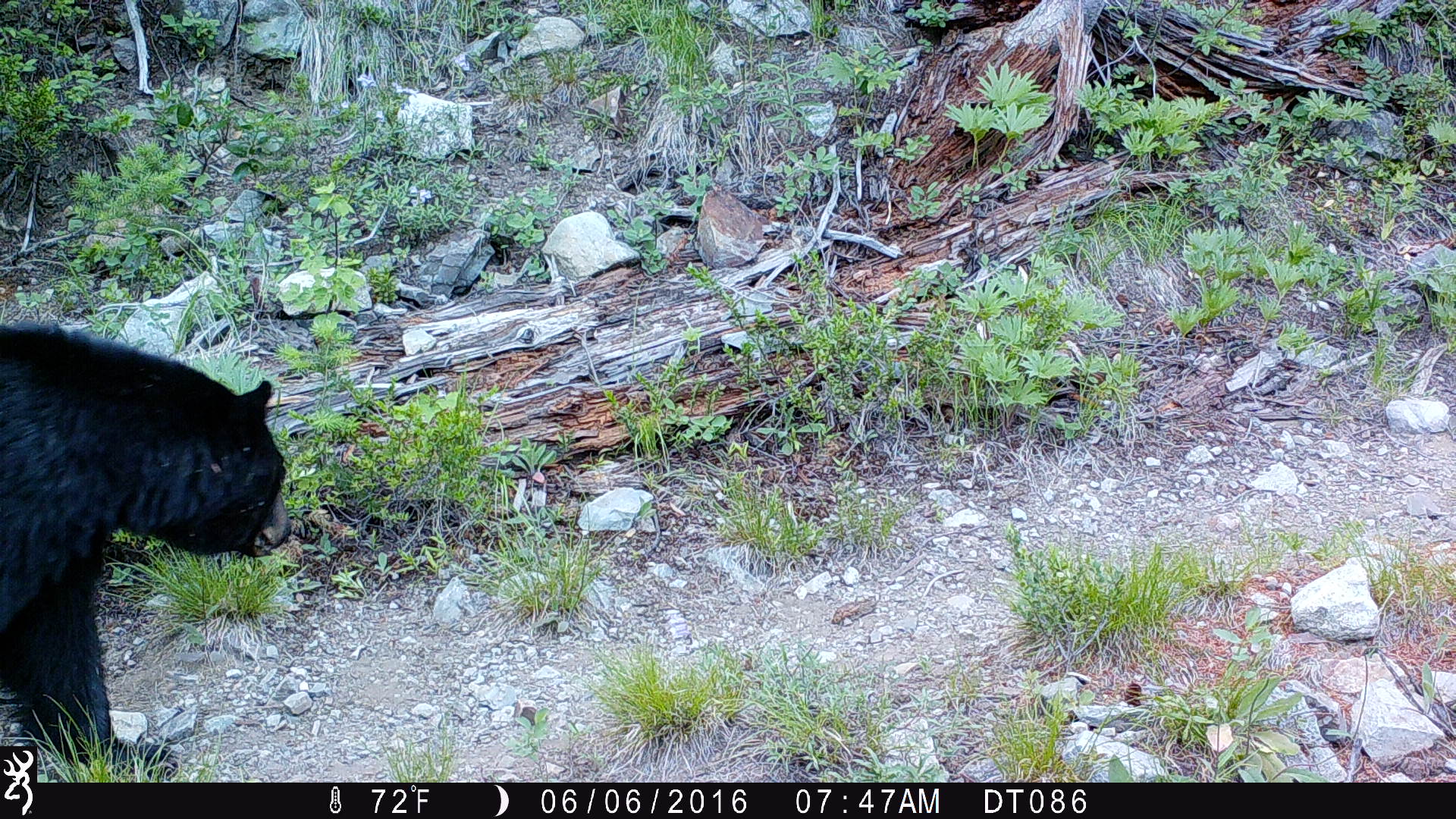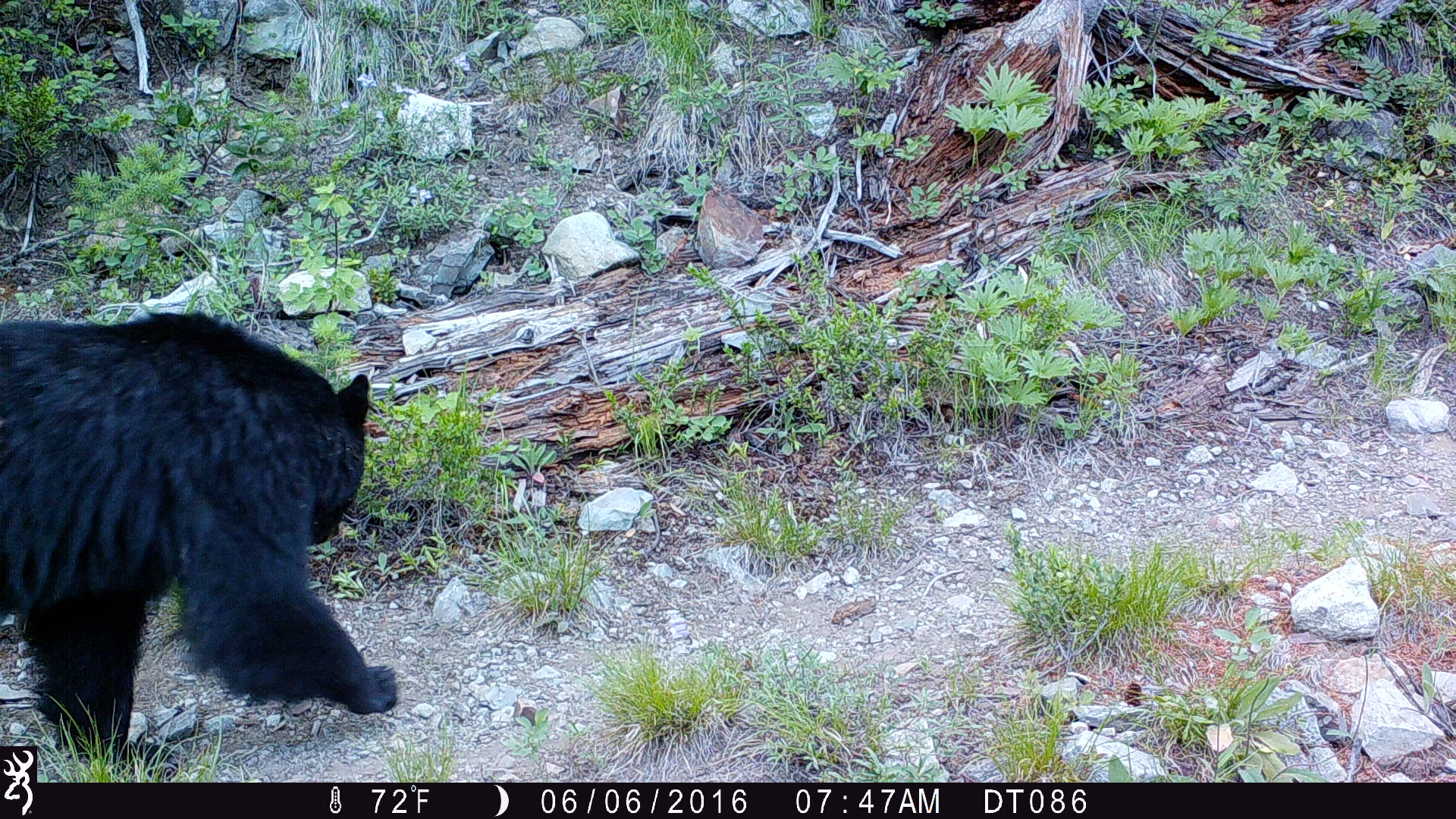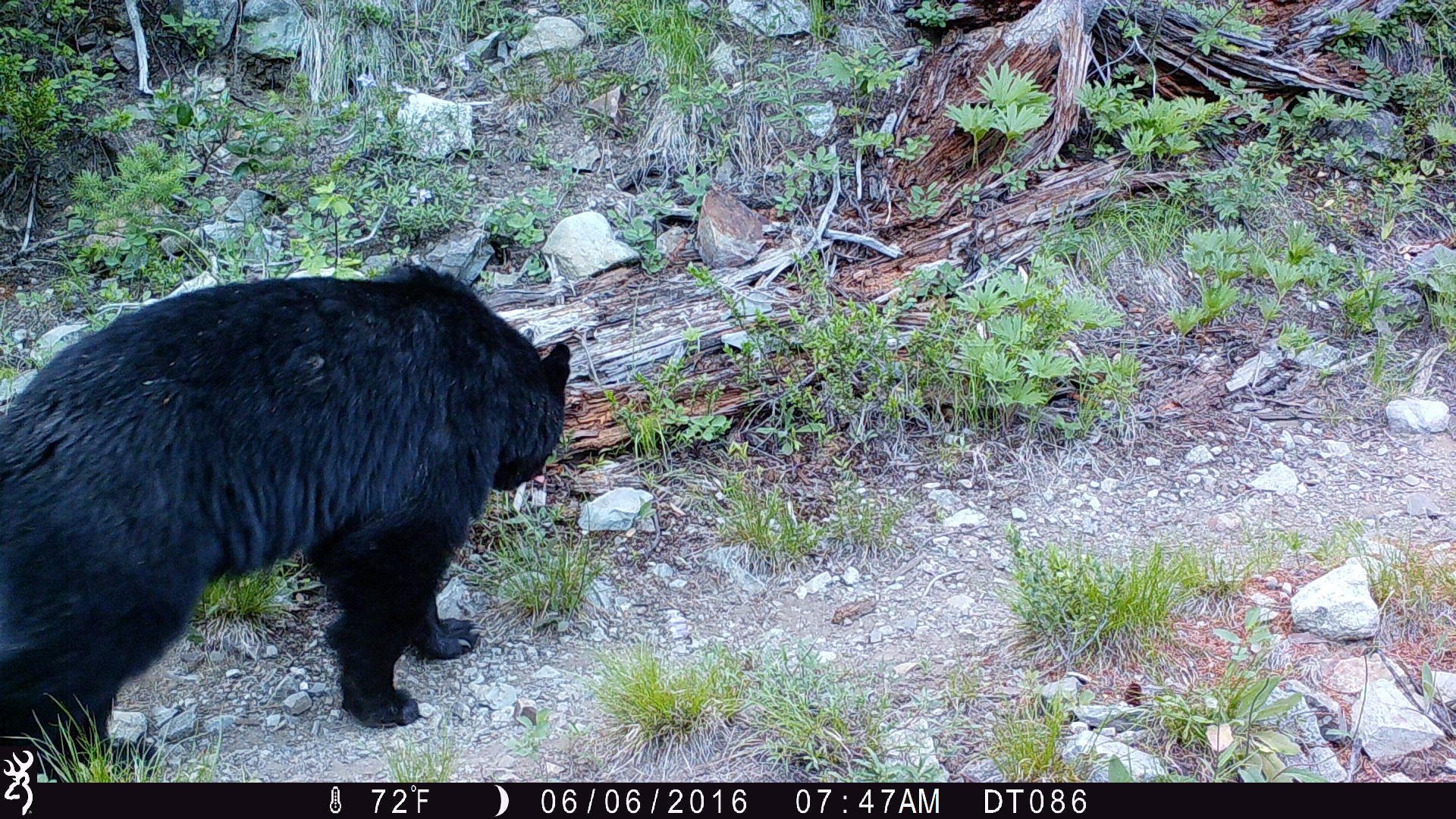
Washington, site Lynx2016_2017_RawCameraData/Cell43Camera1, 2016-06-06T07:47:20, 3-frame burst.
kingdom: Animalia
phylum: Chordata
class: Mammalia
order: Carnivora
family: Ursidae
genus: Ursus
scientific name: Ursus americanus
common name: american black bear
Ursus americanus (american black bear). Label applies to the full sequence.